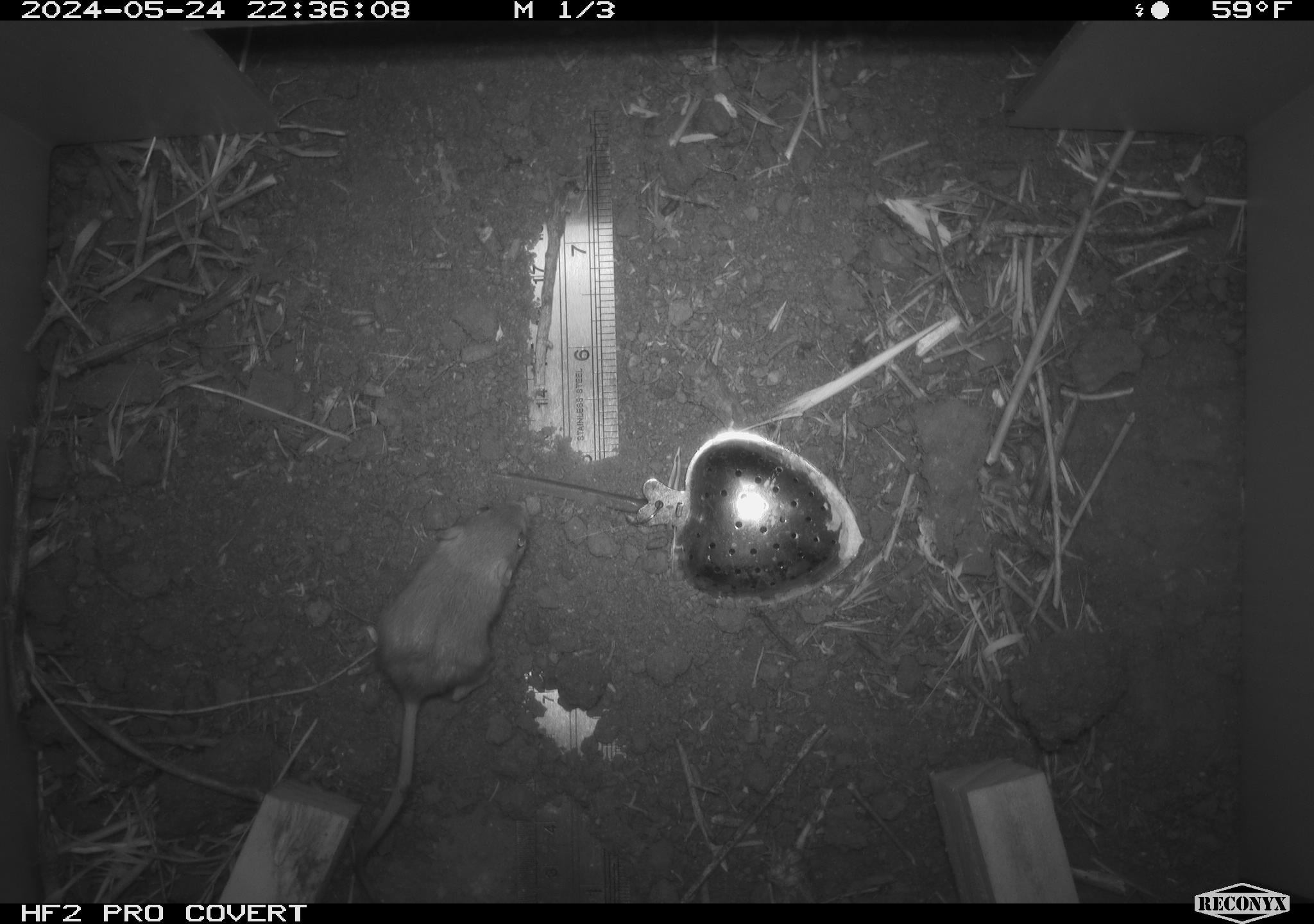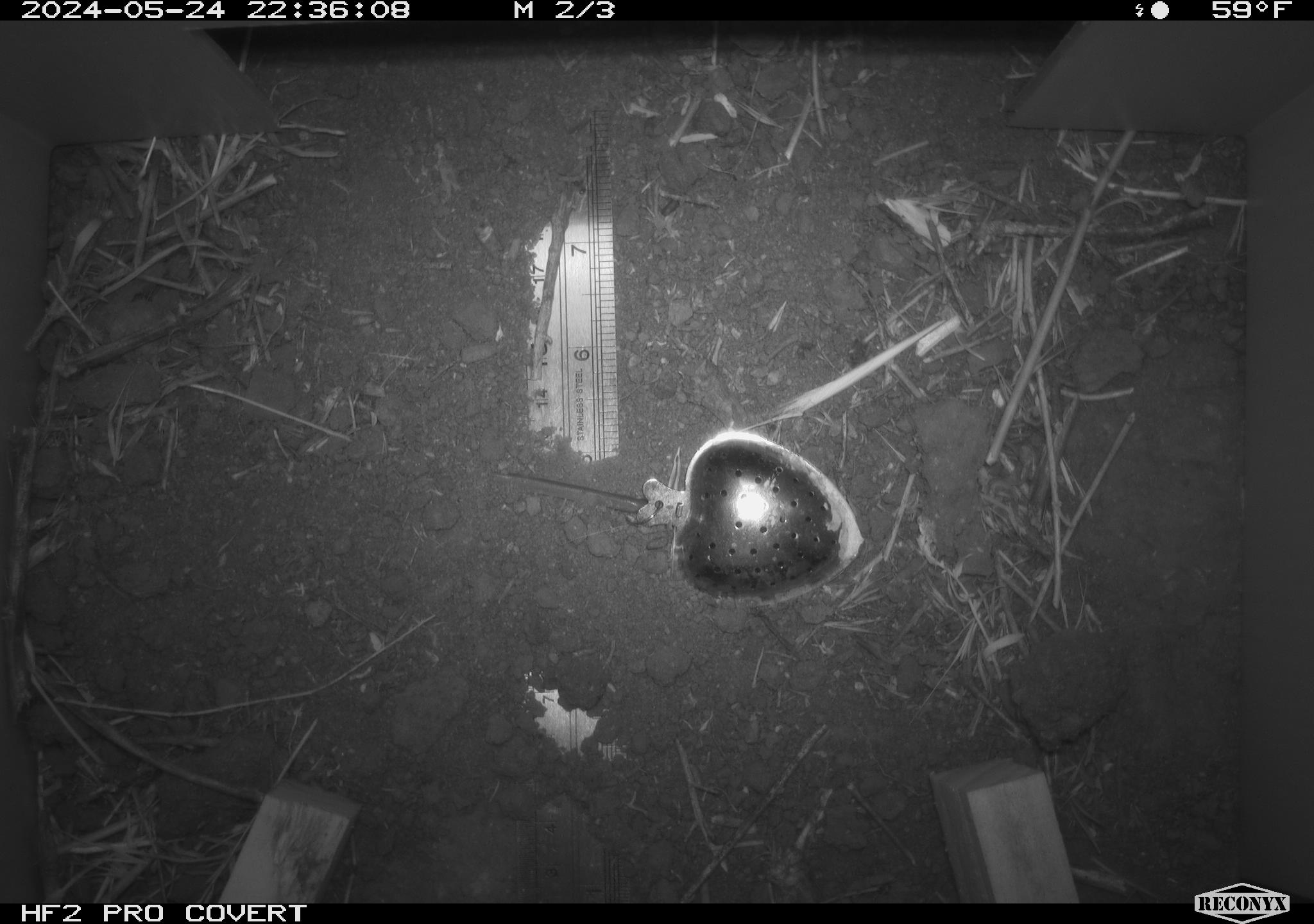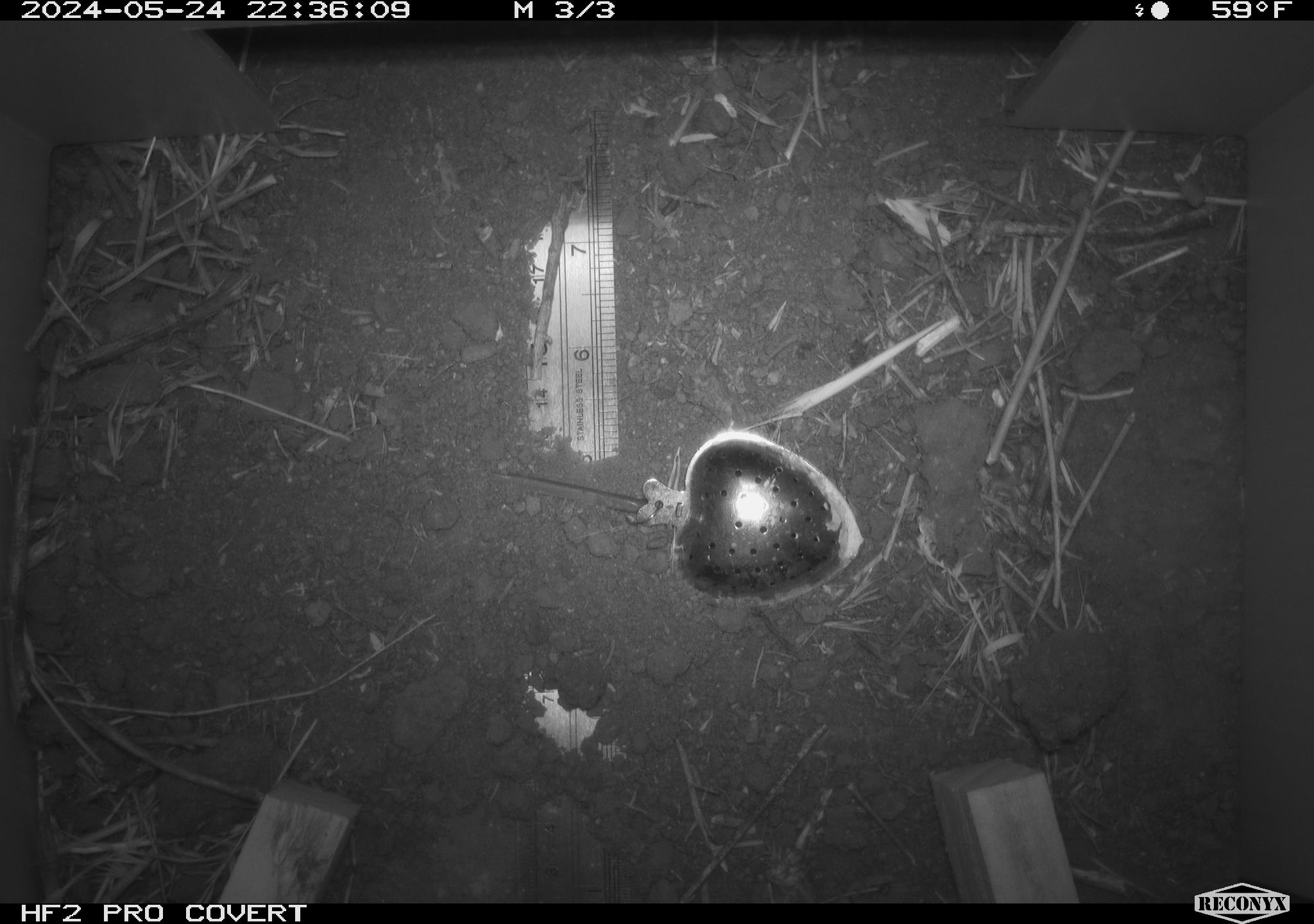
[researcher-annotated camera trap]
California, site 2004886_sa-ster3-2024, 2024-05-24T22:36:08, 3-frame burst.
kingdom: Animalia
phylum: Chordata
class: Mammalia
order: Rodentia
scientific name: Rodentia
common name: mouse species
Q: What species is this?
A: Mouse species (Rodentia).